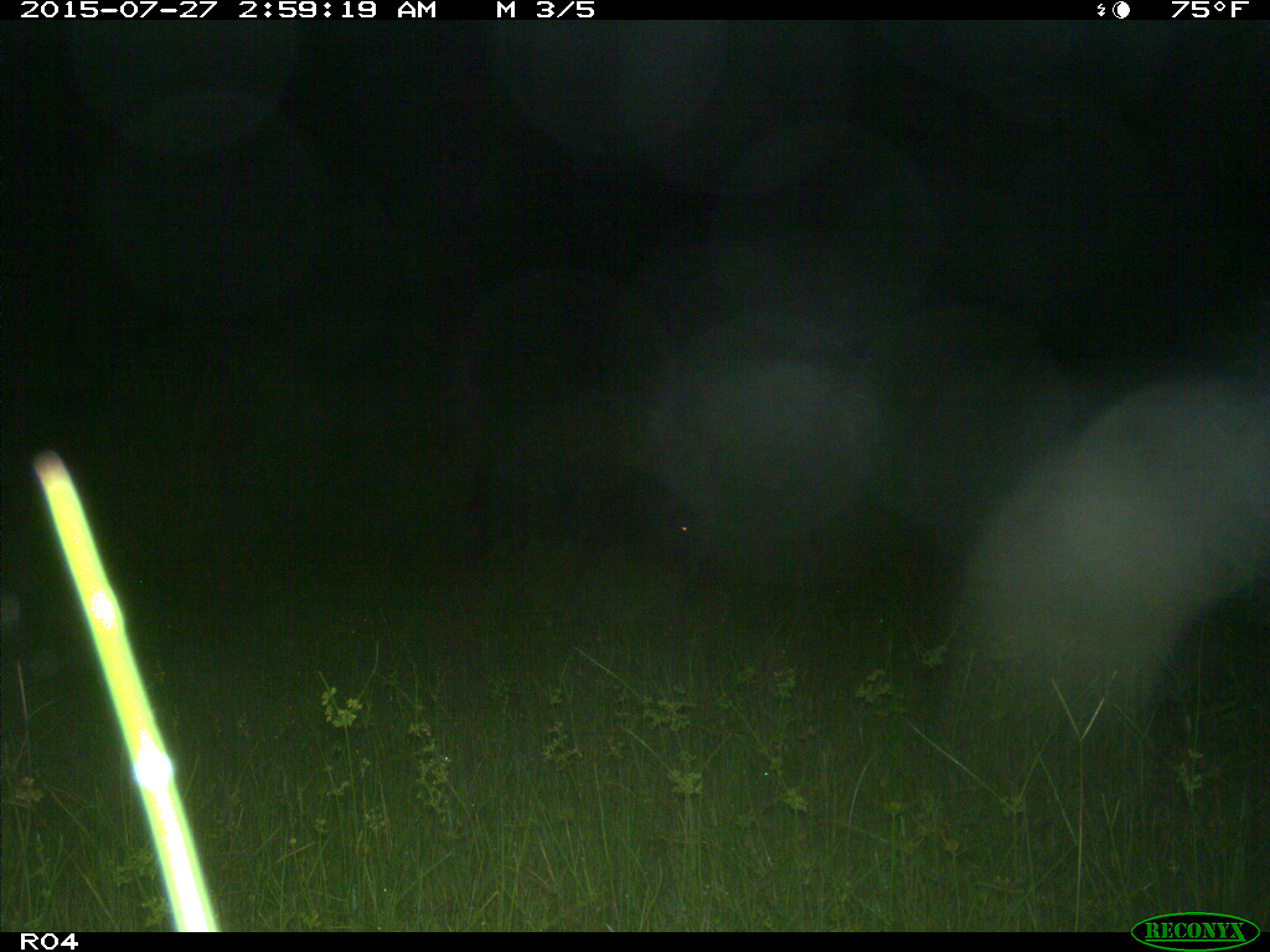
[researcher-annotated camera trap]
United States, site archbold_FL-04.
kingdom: Animalia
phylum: Chordata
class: Mammalia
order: Artiodactyla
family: Suidae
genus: Sus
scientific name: Sus scrofa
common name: wild boar